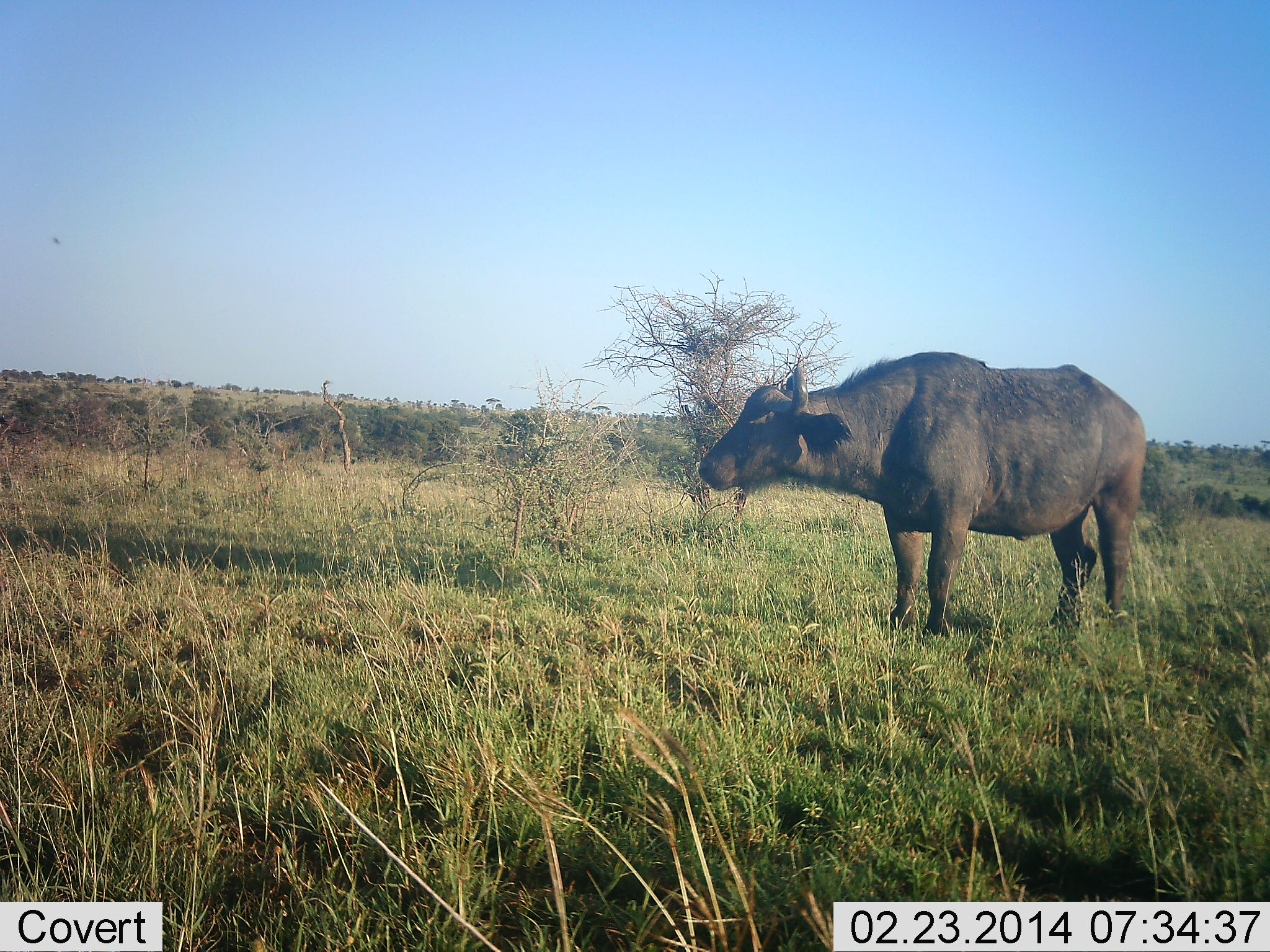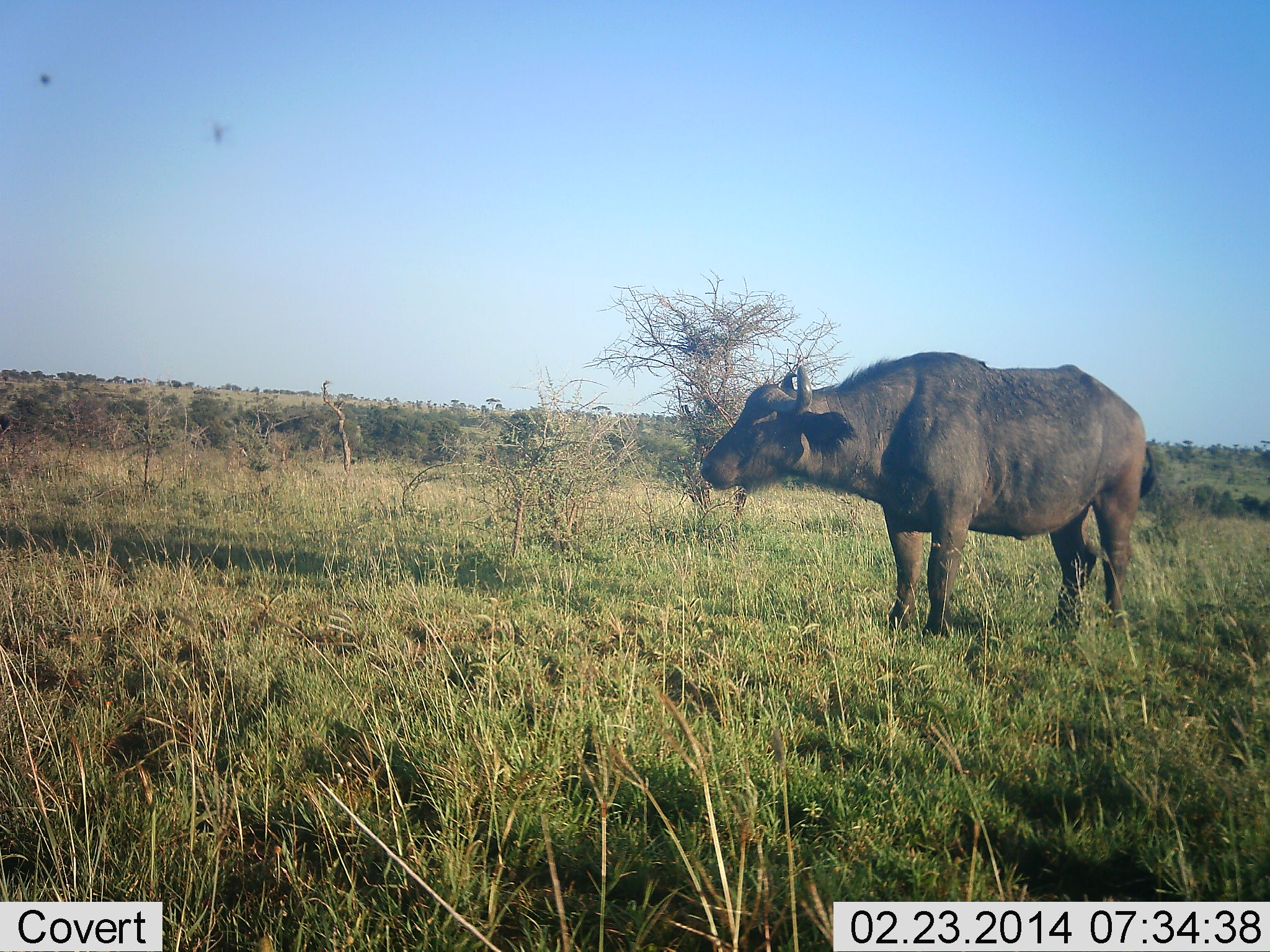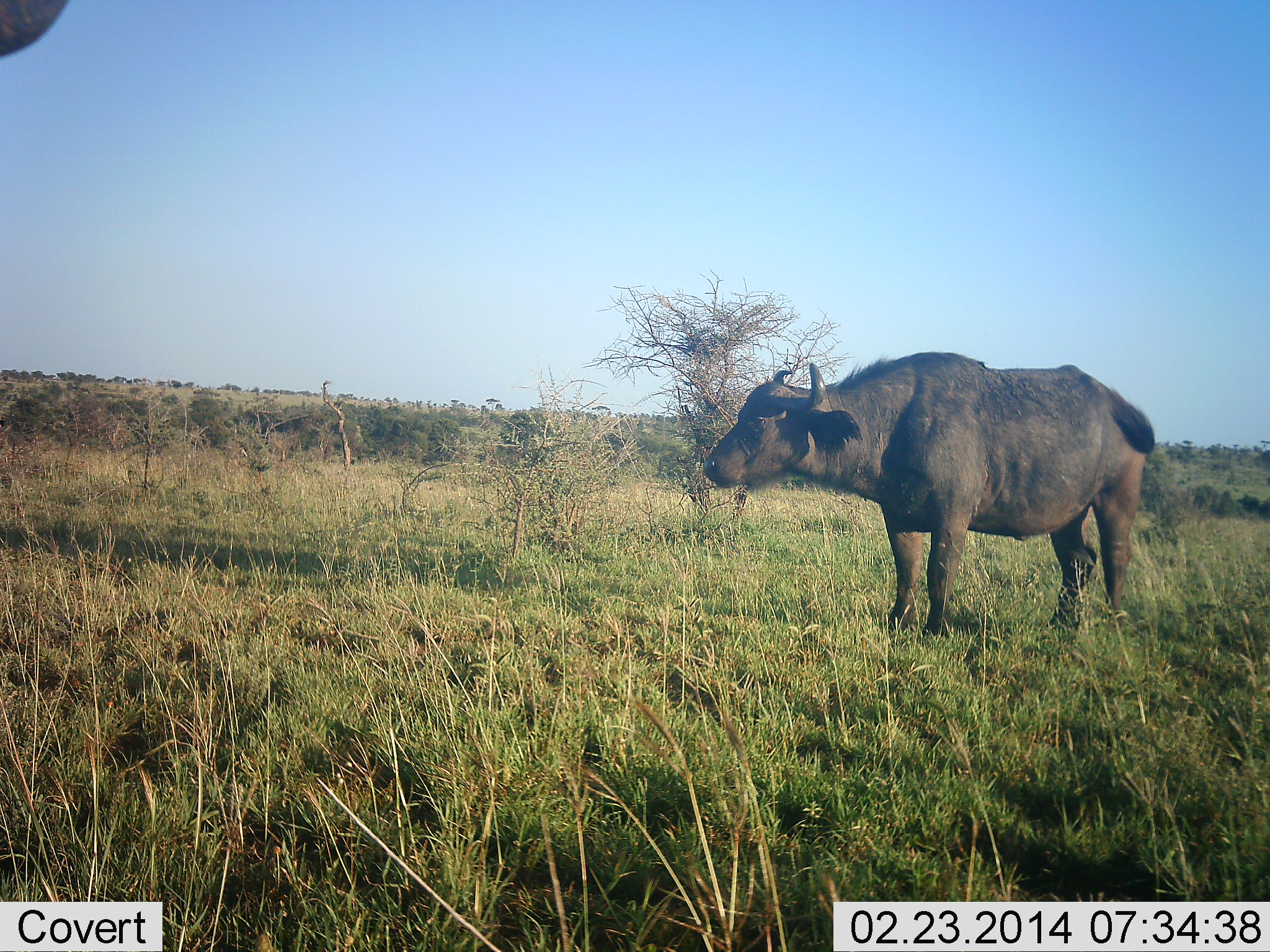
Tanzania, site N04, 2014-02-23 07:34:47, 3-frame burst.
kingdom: Animalia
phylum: Chordata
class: Mammalia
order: Artiodactyla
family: Bovidae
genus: Syncerus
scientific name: Syncerus caffer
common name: cape buffalo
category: buffalo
Buffalo (cape buffalo) (Syncerus caffer), count 1. Behavior (volunteer vote fractions): standing 100%, resting 0%, moving 10%, interacting 0%. Young present (vote fraction): 0%. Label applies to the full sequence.